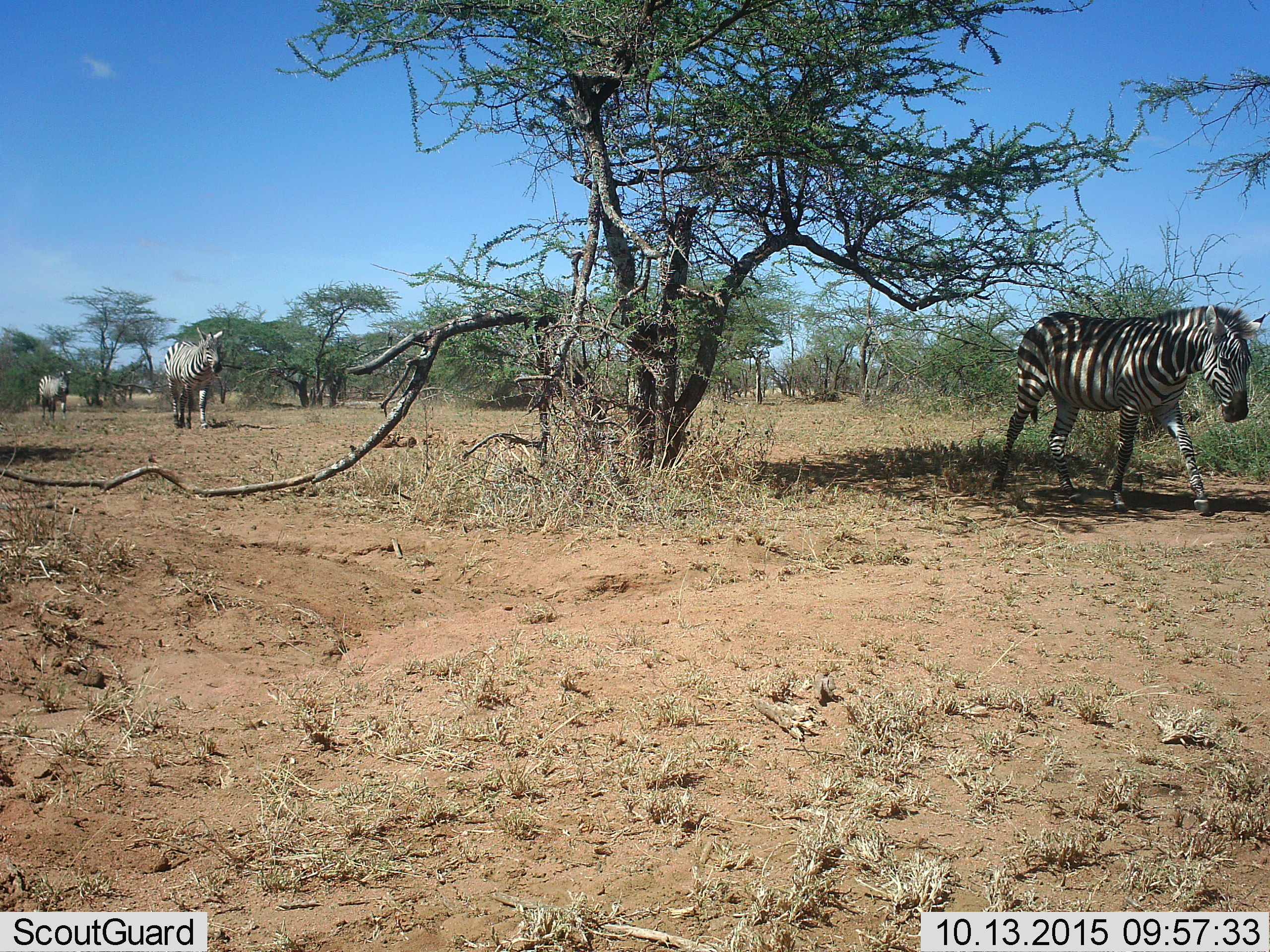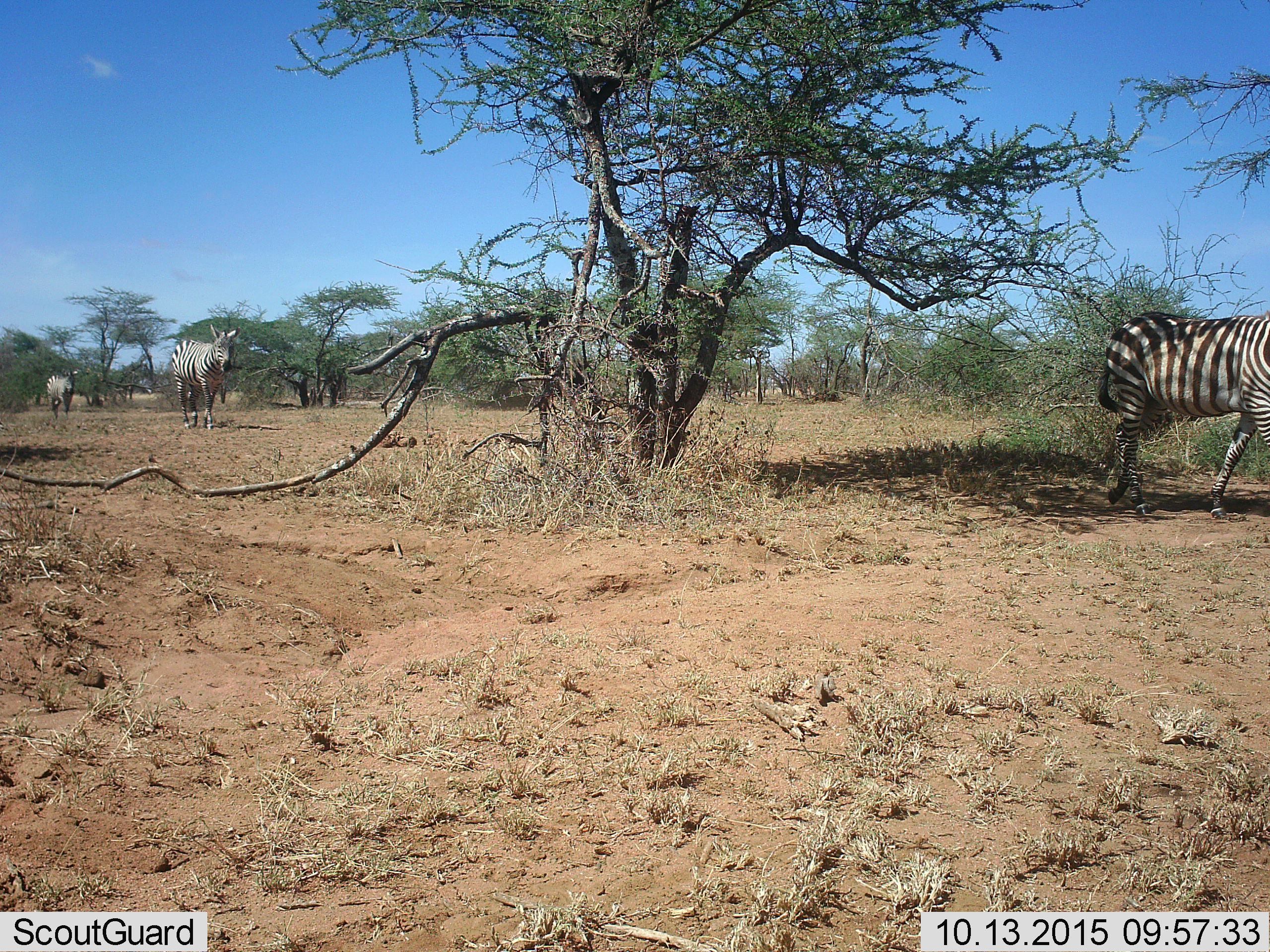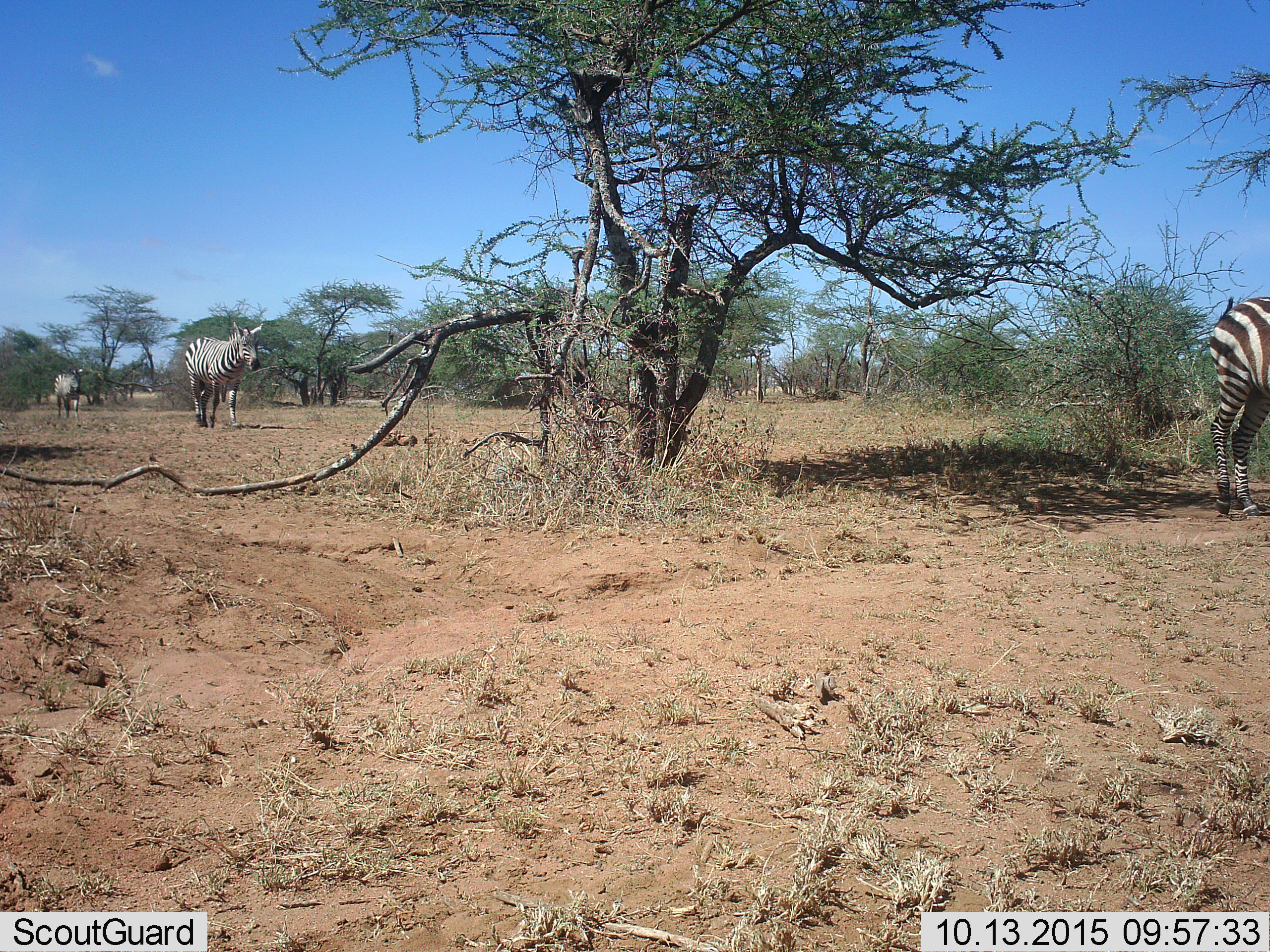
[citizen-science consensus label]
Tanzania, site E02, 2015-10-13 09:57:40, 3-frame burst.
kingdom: Animalia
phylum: Chordata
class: Mammalia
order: Perissodactyla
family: Equidae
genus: Equus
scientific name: Equus quagga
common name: plains zebra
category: zebra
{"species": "zebra (plains zebra) (Equus quagga)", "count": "3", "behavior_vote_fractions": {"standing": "17%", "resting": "0%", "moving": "89%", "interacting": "6%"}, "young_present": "0%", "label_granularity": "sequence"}